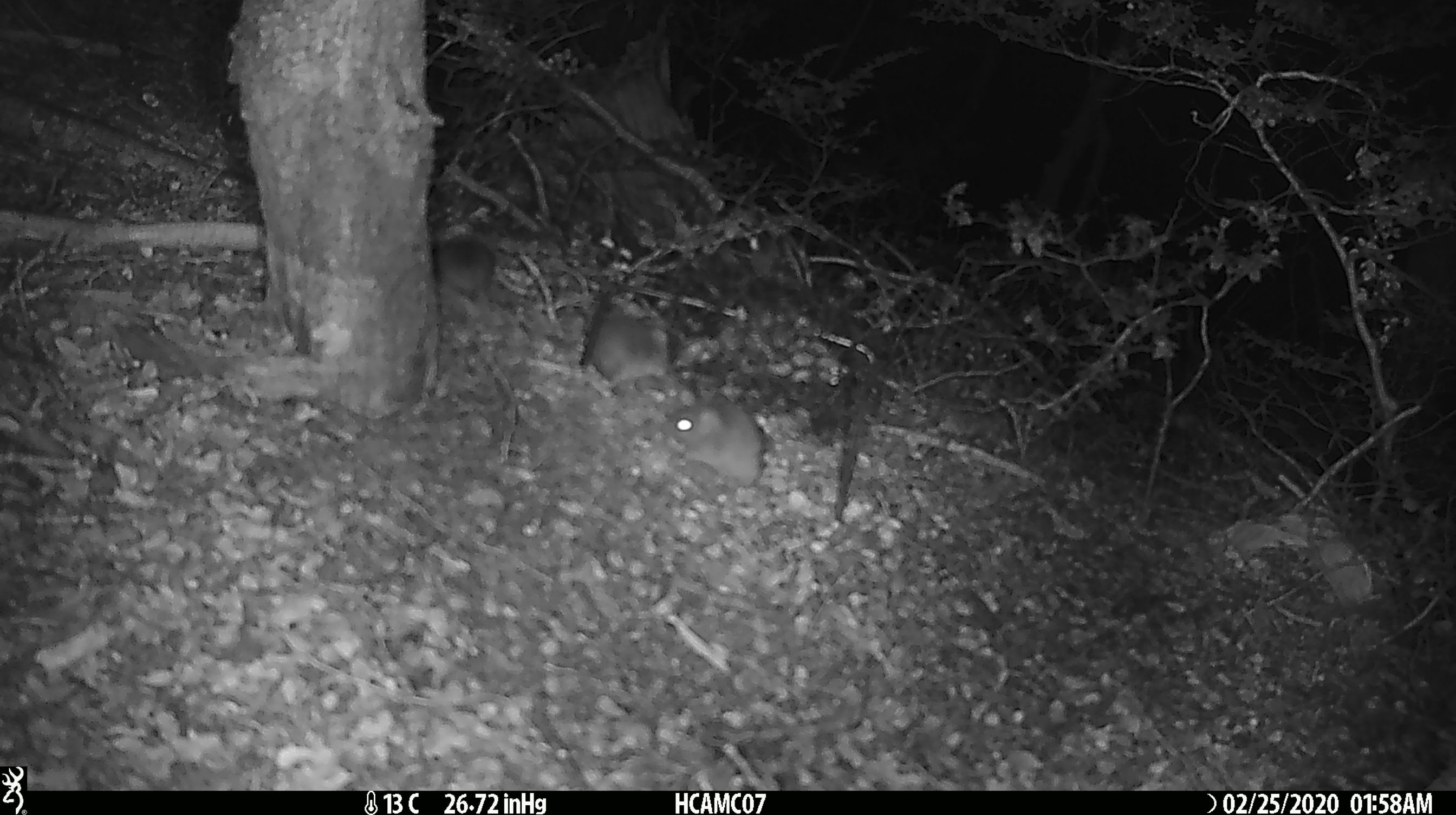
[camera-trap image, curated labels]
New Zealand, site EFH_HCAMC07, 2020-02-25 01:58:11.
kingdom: Animalia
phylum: Chordata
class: Mammalia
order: Rodentia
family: Muridae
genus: Mus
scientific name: Mus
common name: mouse